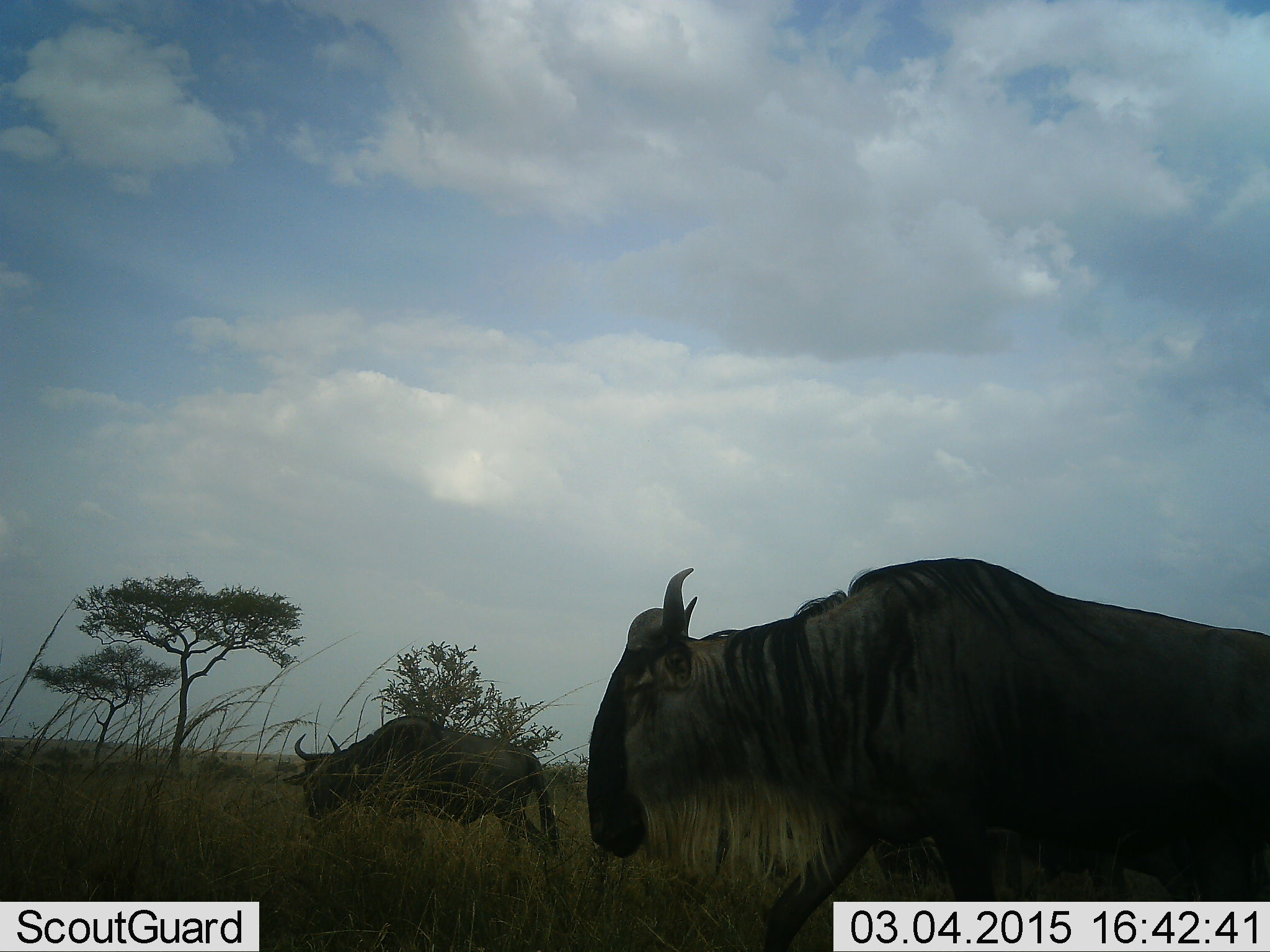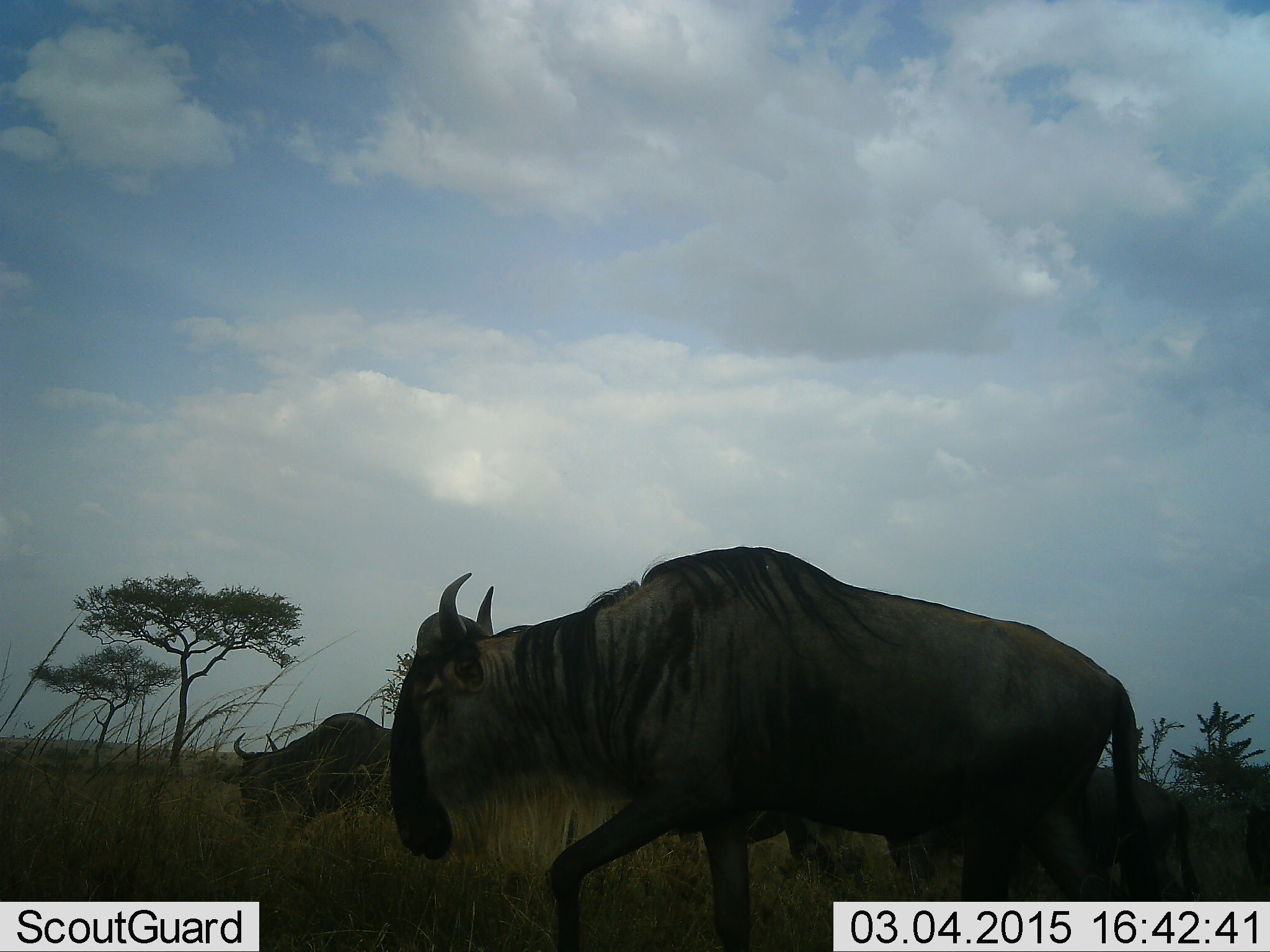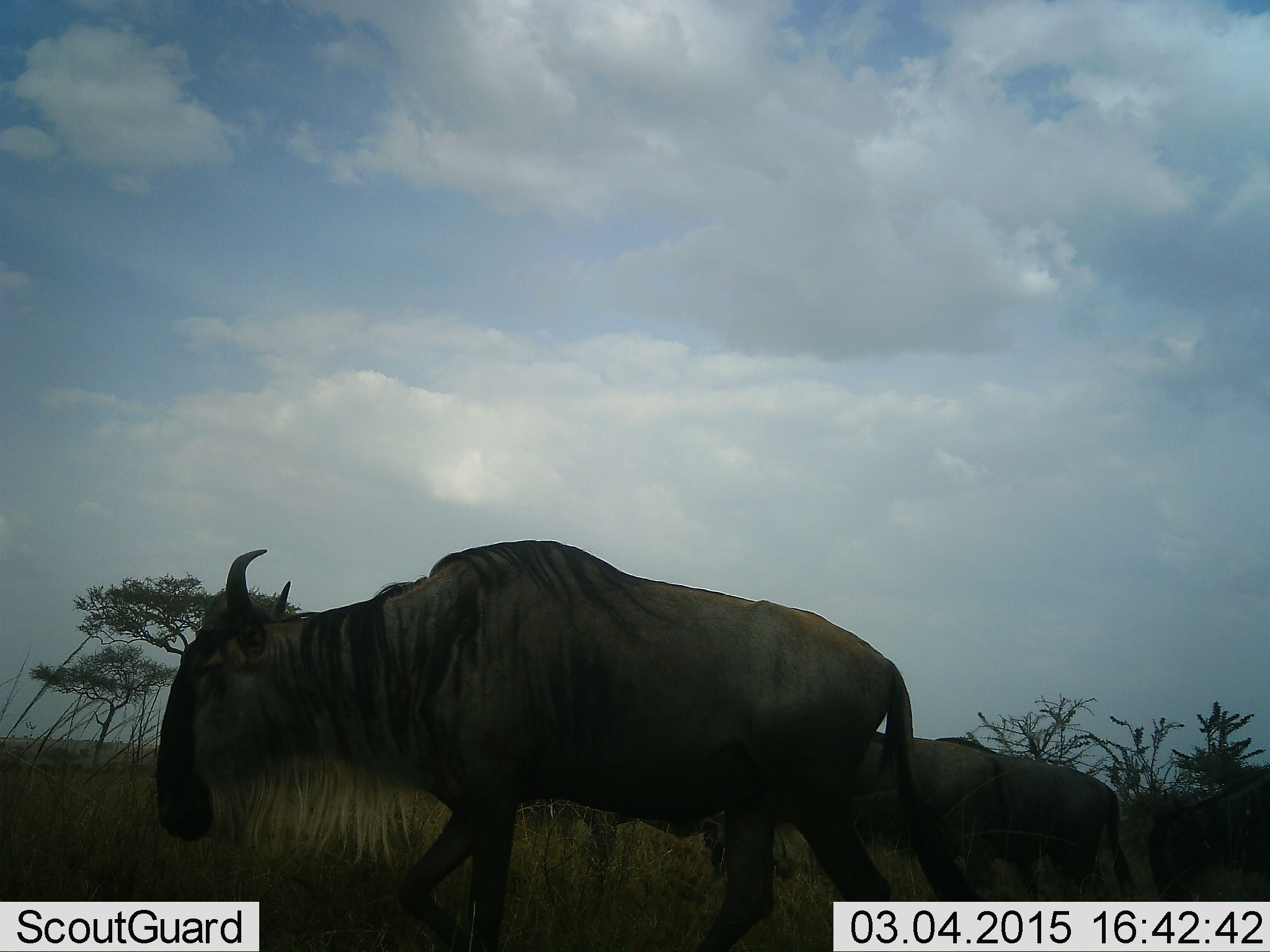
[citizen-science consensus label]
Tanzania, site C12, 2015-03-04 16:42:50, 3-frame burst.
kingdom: Animalia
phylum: Chordata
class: Mammalia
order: Artiodactyla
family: Bovidae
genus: Connochaetes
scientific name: Connochaetes taurinus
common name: blue wildebeest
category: wildebeest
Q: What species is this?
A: Wildebeest (blue wildebeest) (Connochaetes taurinus).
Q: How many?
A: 3.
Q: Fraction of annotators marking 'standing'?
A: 0%.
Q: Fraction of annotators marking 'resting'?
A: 0%.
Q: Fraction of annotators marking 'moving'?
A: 100%.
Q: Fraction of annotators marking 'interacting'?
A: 0%.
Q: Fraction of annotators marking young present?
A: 0%.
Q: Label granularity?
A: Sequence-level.